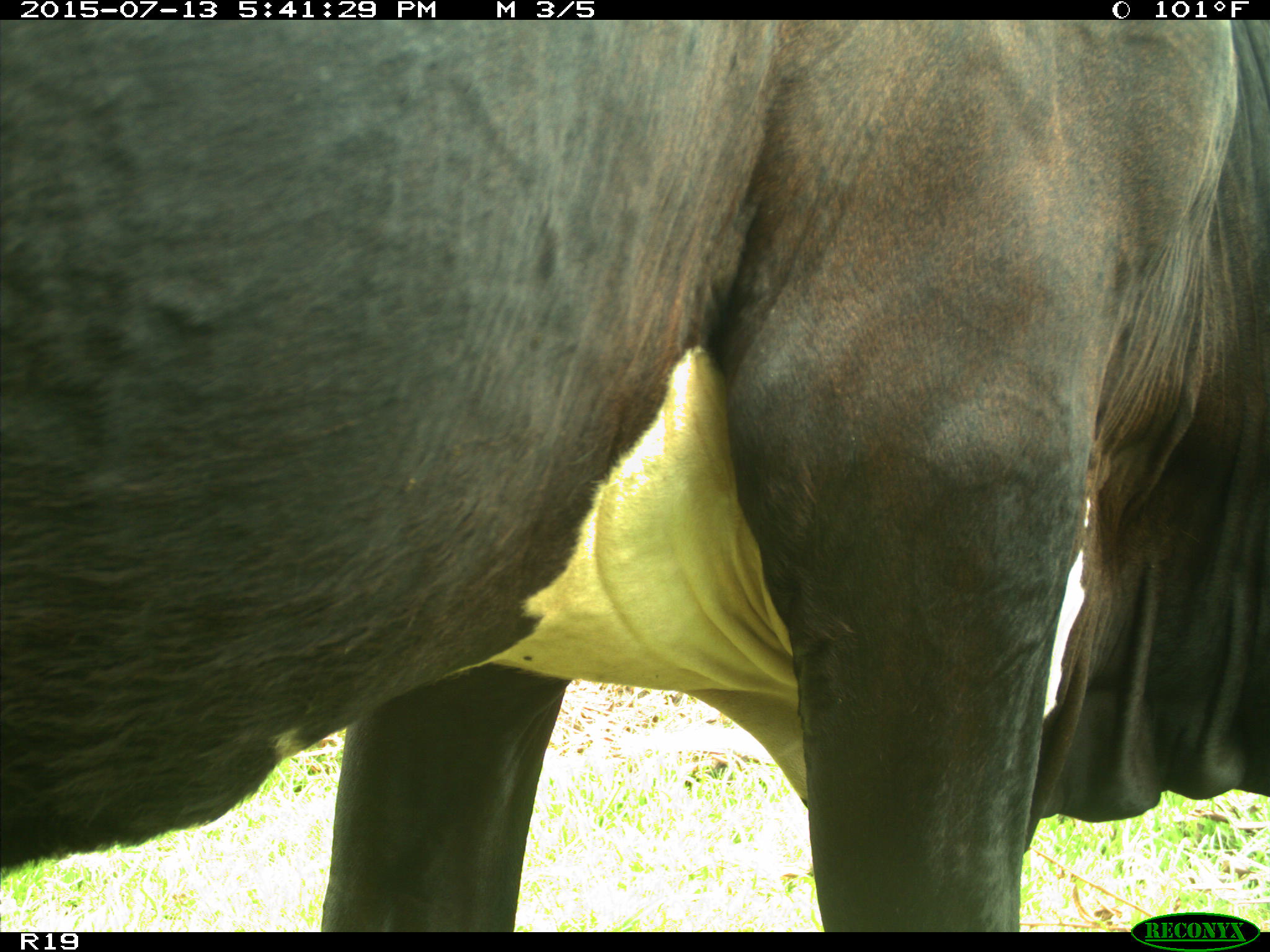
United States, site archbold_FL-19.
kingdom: Animalia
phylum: Chordata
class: Mammalia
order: Artiodactyla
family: Bovidae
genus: Bos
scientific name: Bos taurus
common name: domestic cow